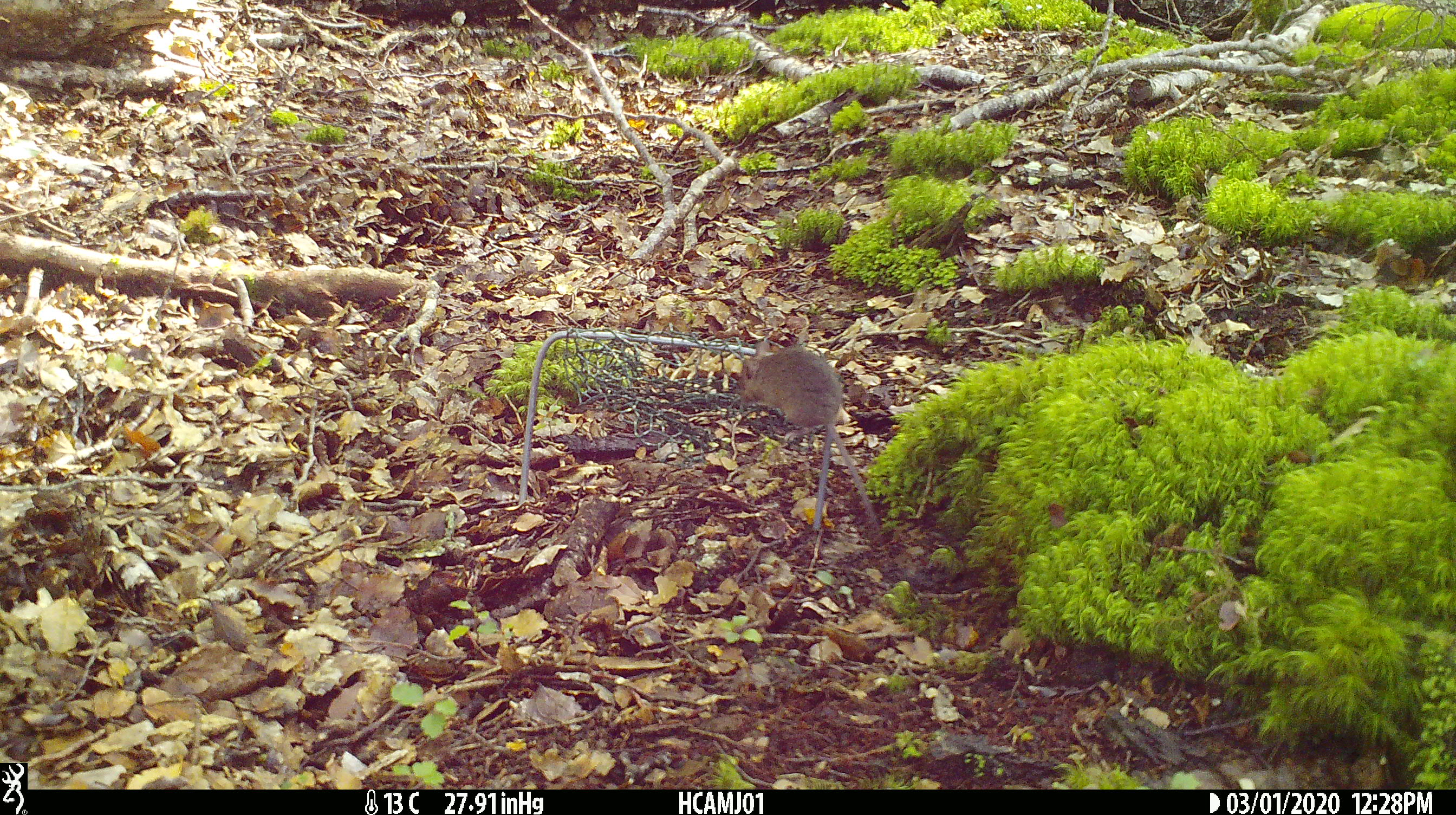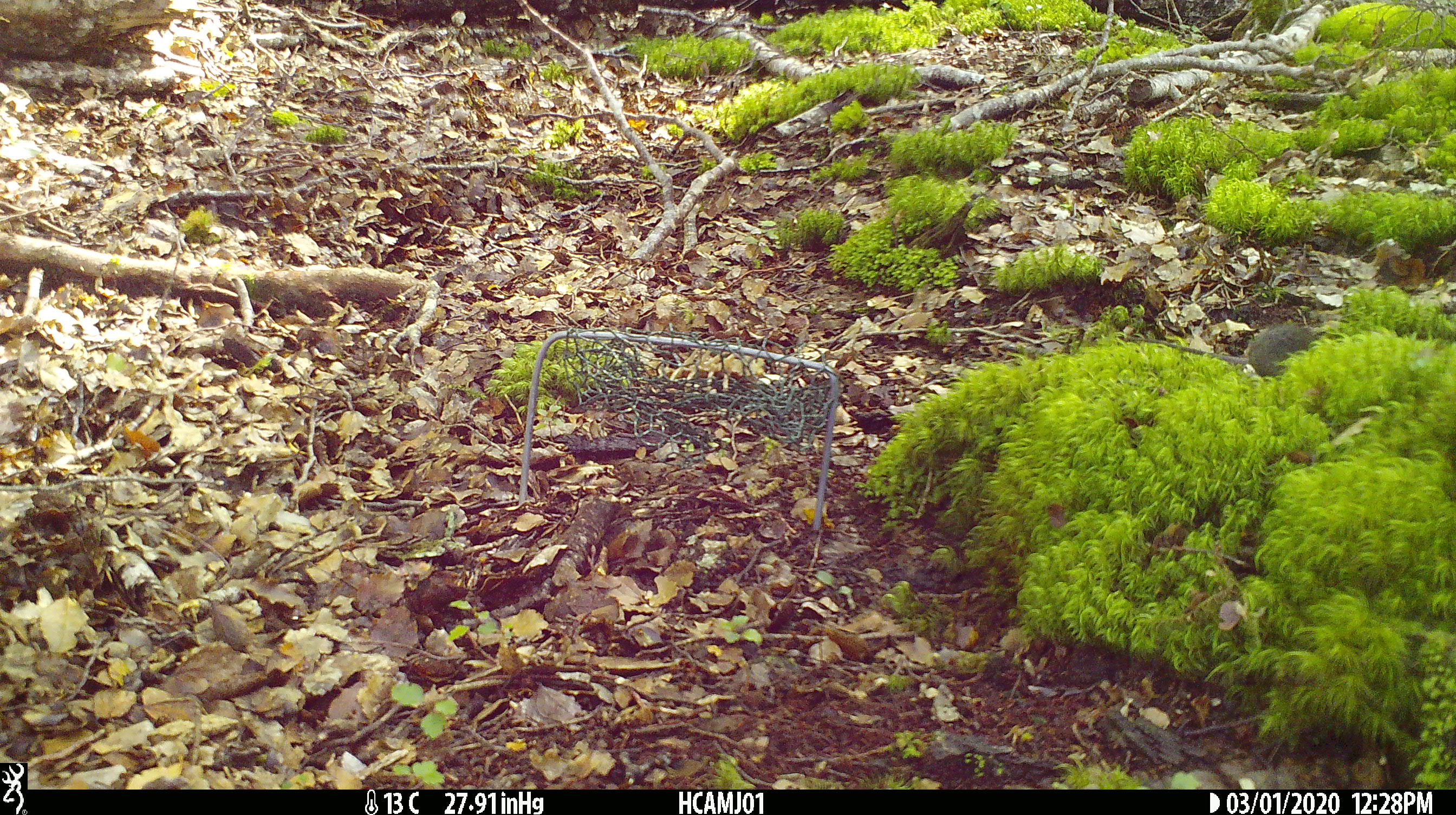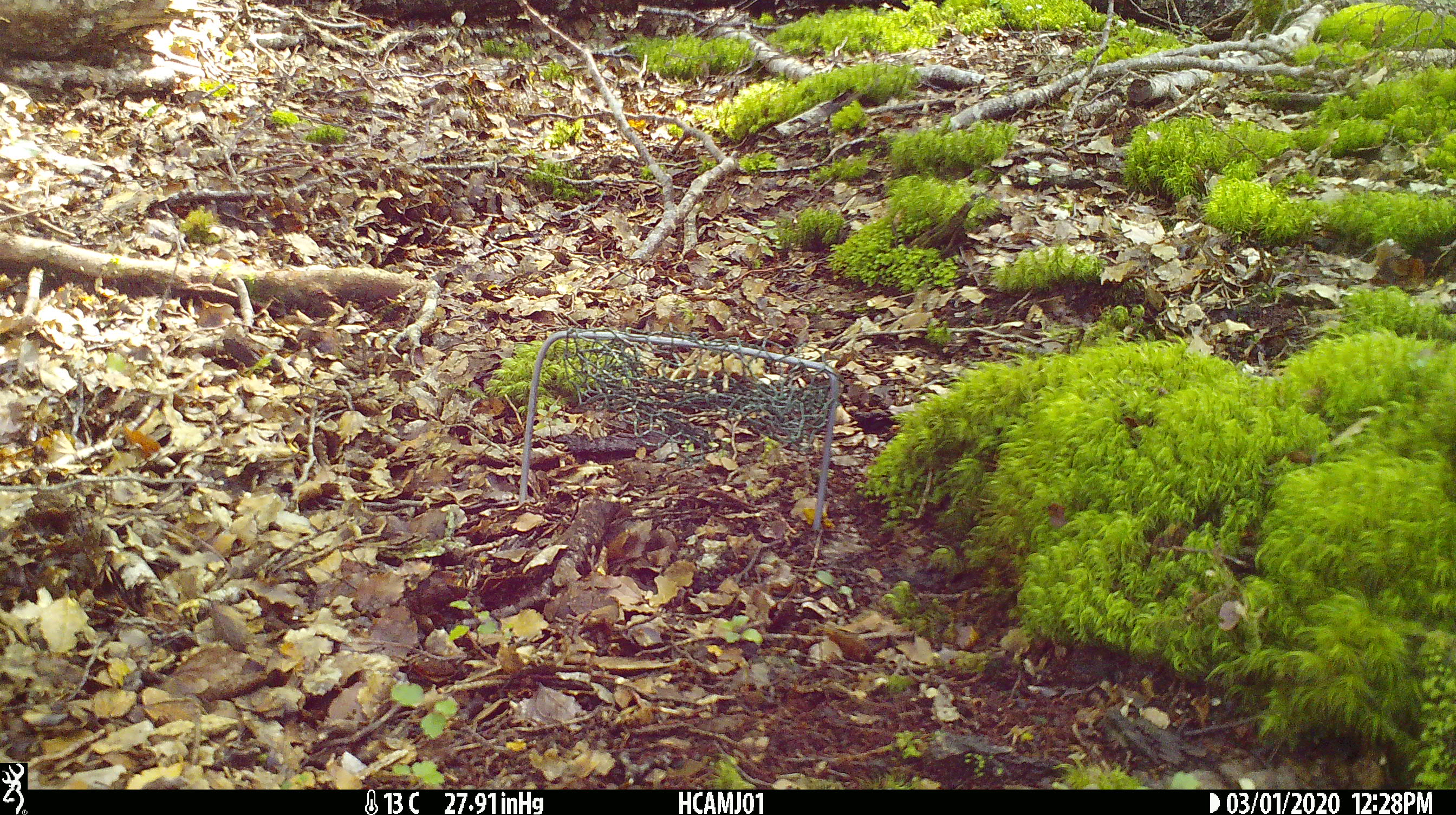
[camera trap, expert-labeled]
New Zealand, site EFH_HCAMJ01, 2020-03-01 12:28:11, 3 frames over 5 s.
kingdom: Animalia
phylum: Chordata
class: Mammalia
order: Rodentia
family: Muridae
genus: Mus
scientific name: Mus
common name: mouse